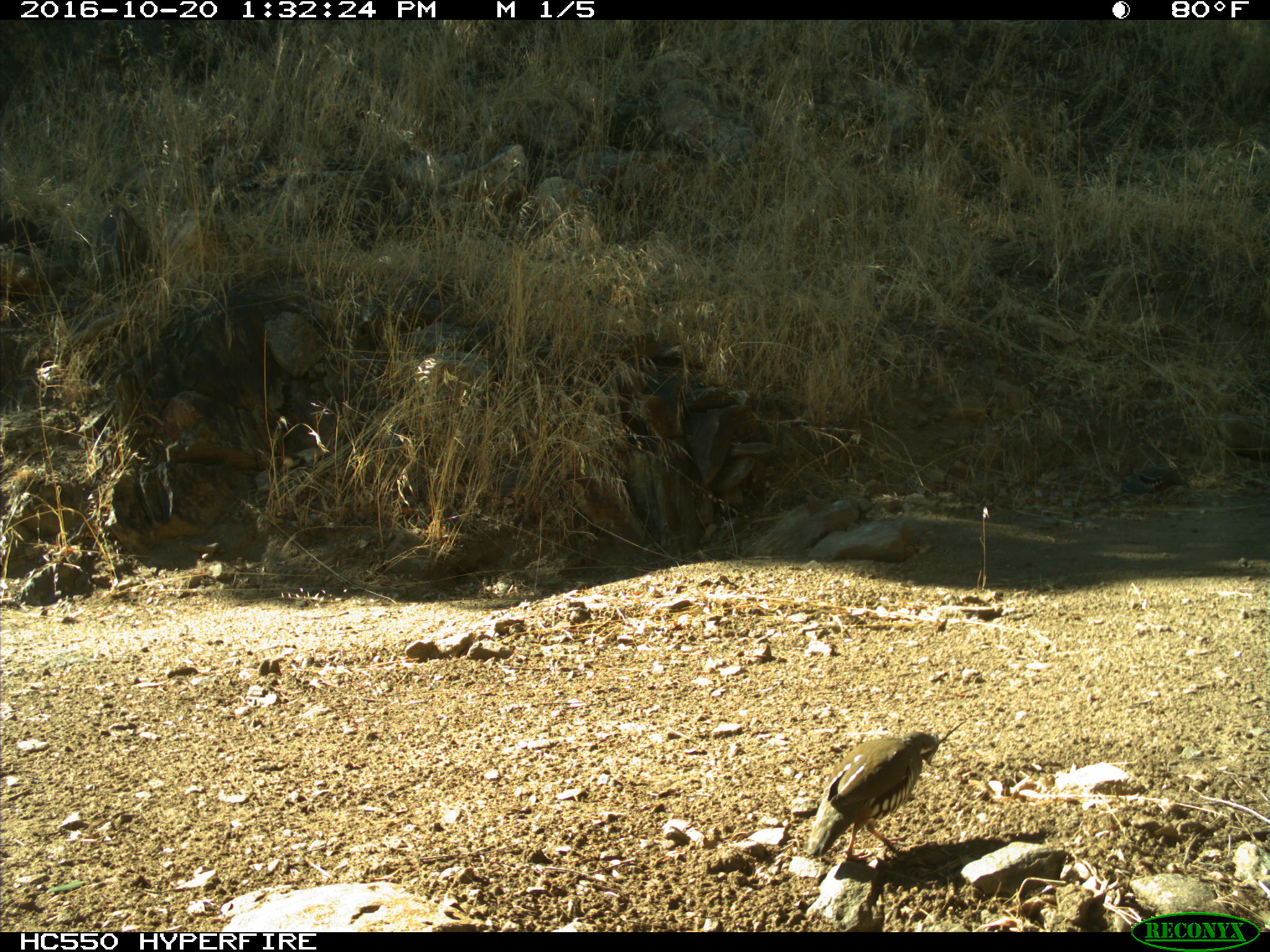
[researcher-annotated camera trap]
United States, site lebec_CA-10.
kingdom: Animalia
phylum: Chordata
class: Aves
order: Galliformes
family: Odontophoridae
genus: Callipepla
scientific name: Callipepla californica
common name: california quail